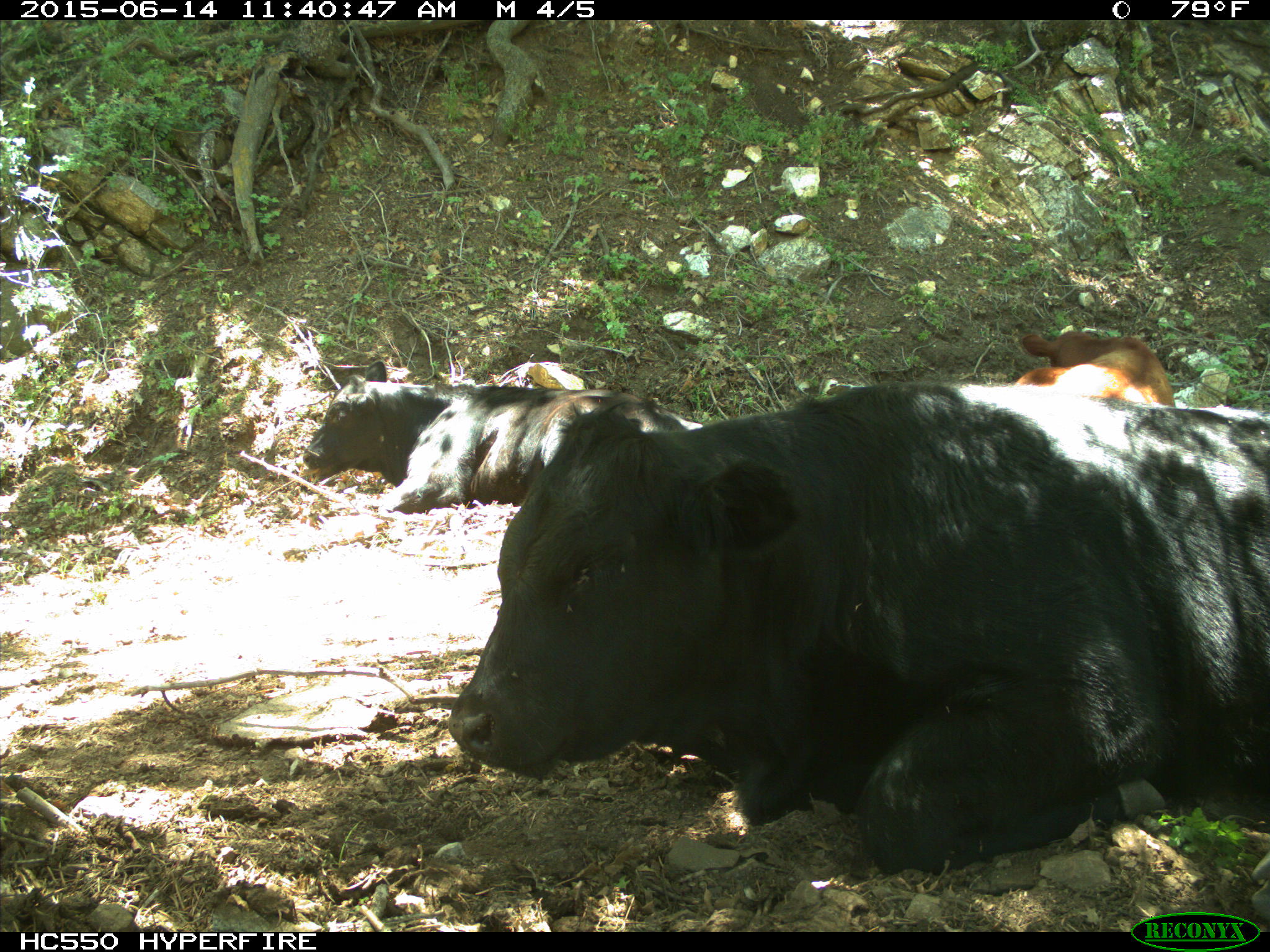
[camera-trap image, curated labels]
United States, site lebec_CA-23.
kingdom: Animalia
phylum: Chordata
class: Mammalia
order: Artiodactyla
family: Bovidae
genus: Bos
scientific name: Bos taurus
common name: domestic cow